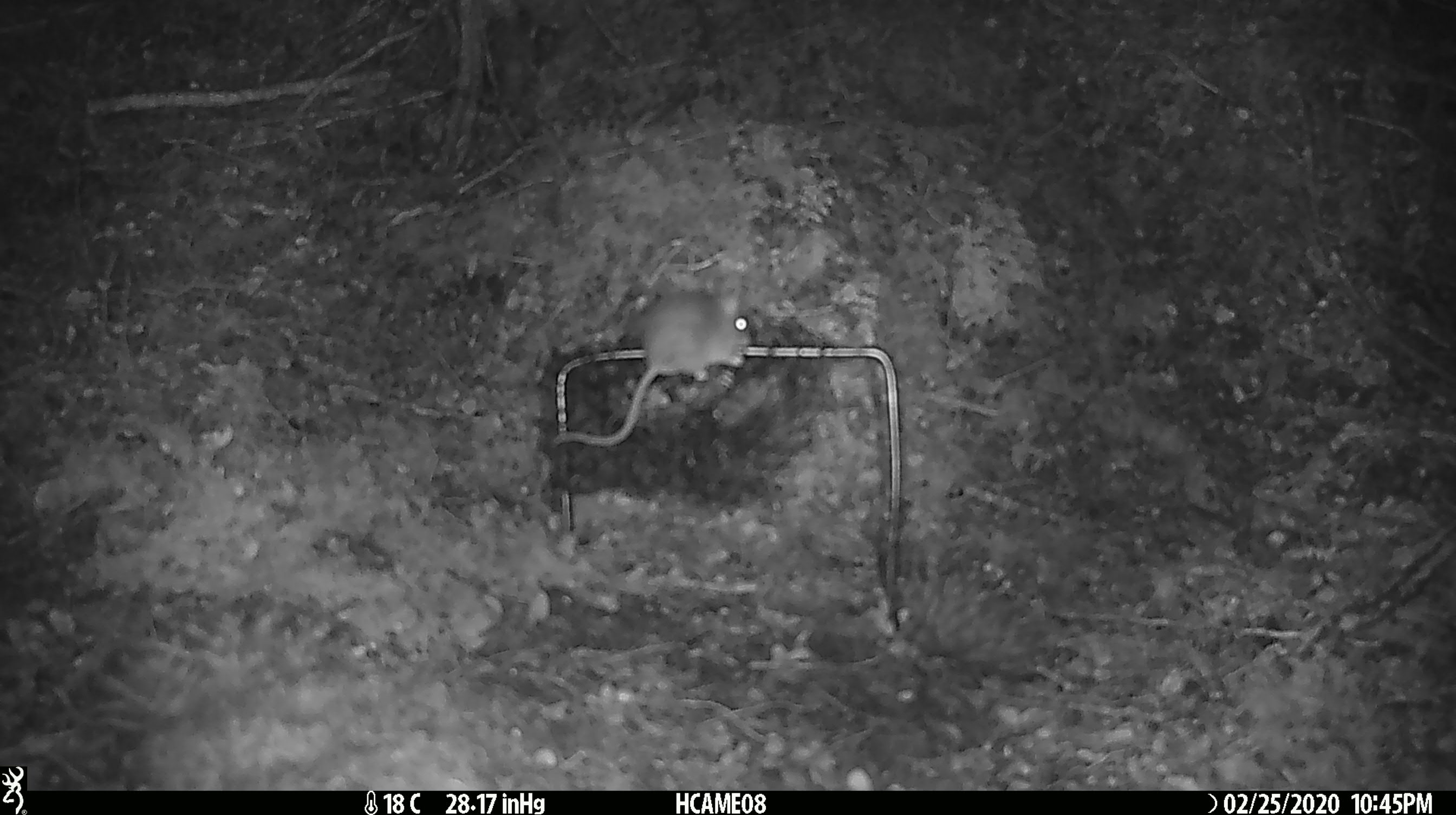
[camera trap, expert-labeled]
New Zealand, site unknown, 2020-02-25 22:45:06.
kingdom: Animalia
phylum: Chordata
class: Mammalia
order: Rodentia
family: Muridae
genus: Mus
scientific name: Mus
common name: mouse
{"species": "mouse (Mus)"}